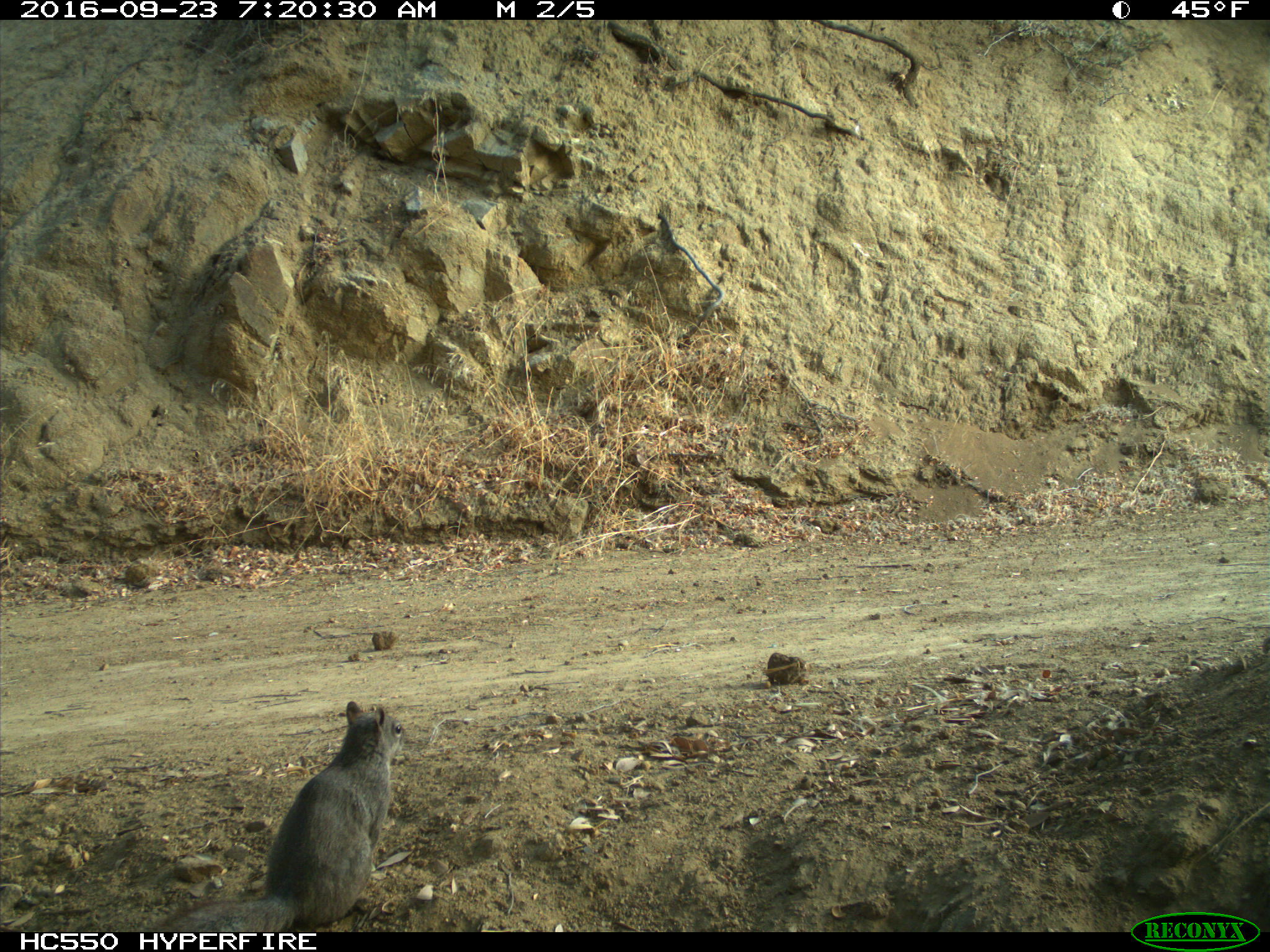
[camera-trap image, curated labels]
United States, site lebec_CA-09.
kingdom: Animalia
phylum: Chordata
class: Mammalia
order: Rodentia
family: Sciuridae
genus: Sciurus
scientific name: Sciurus carolinensis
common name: eastern gray squirrel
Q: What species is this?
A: Sciurus carolinensis (eastern gray squirrel).